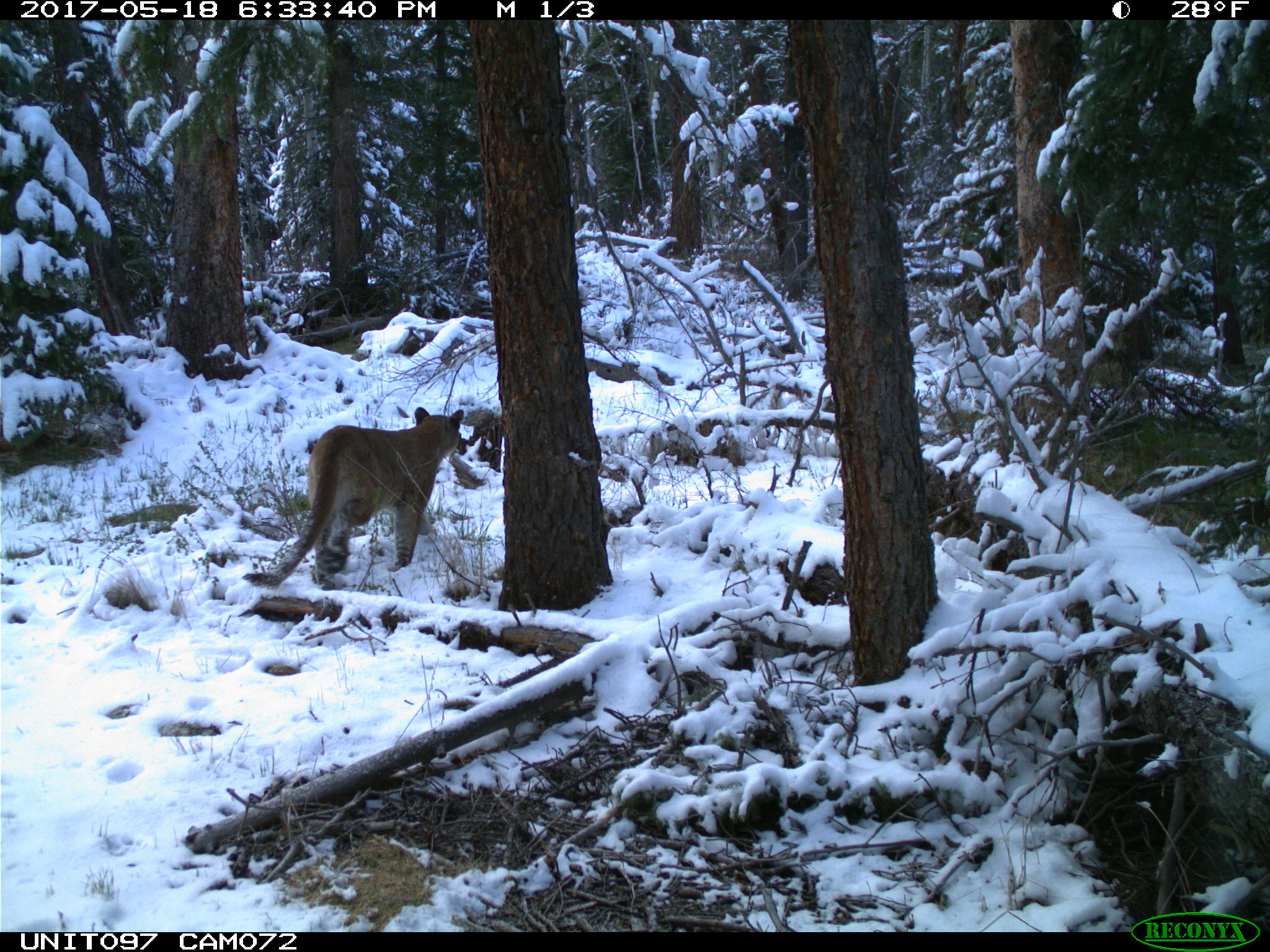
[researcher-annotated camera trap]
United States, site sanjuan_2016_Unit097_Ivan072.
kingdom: Animalia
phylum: Chordata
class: Mammalia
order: Carnivora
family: Felidae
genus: Puma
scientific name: Puma concolor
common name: mountain lion